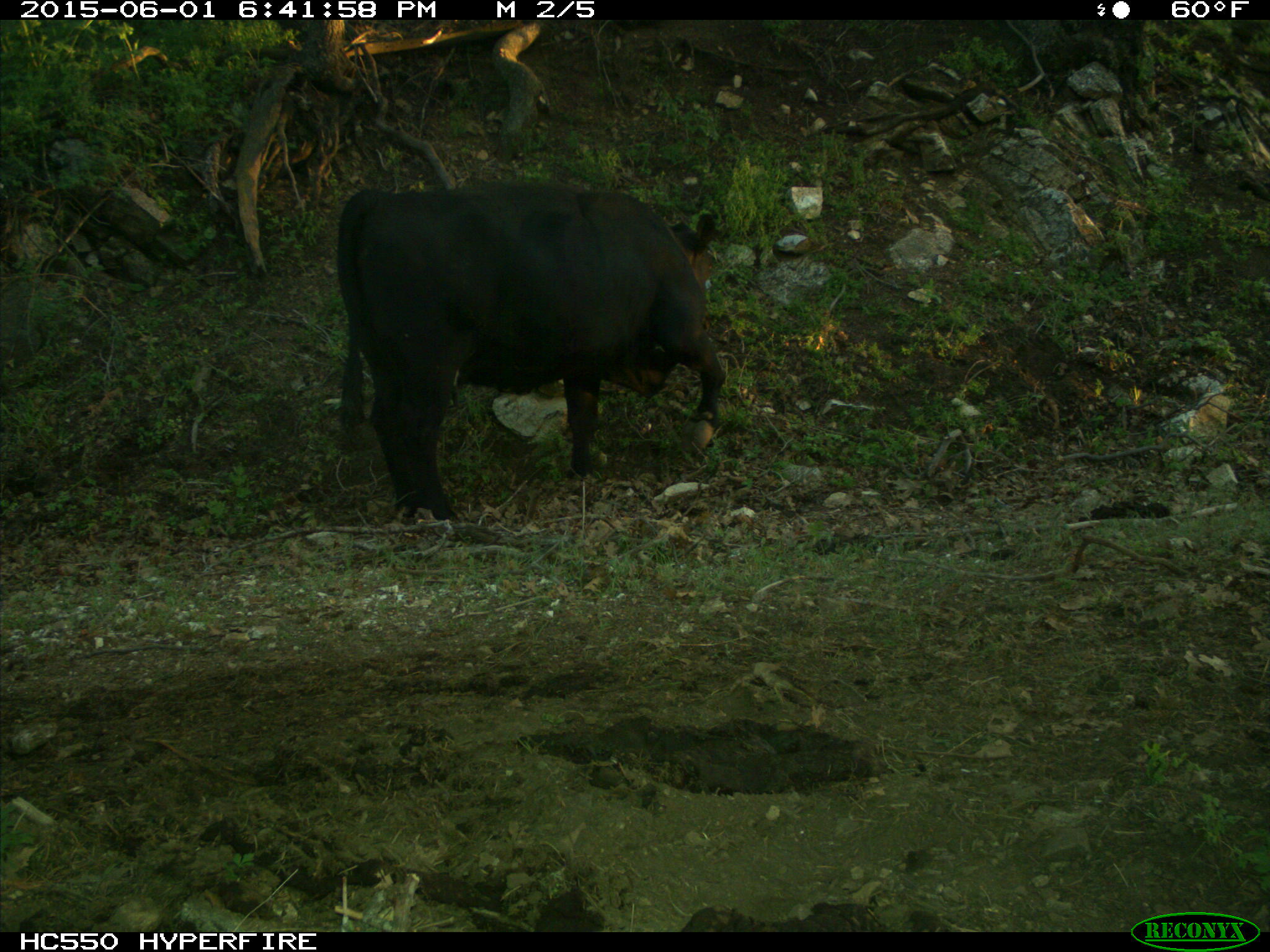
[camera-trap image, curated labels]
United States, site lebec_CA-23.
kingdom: Animalia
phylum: Chordata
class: Mammalia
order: Artiodactyla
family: Bovidae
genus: Bos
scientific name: Bos taurus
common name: domestic cow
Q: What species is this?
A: Bos taurus (domestic cow).